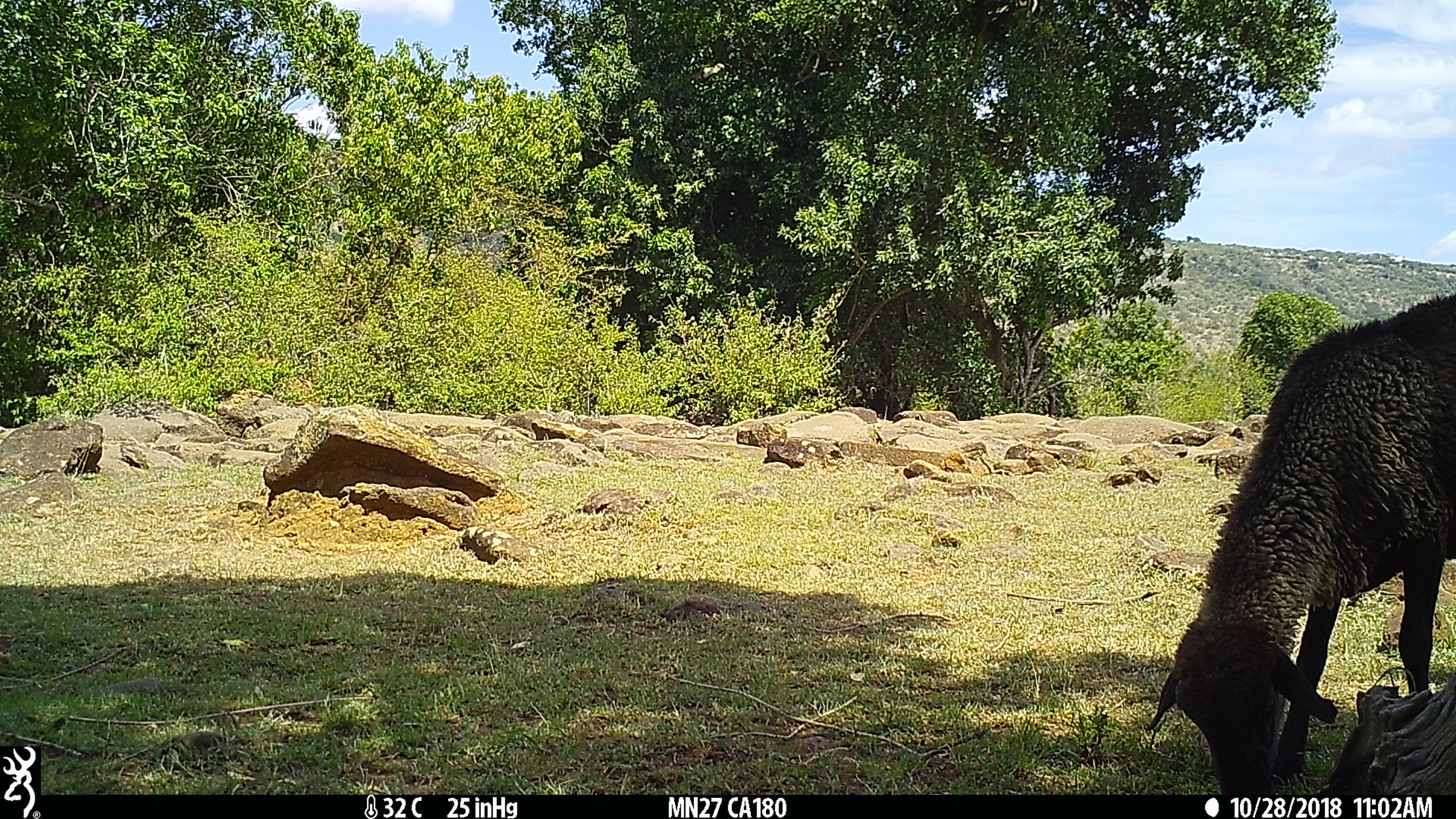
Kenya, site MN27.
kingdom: Animalia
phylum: Chordata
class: Mammalia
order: Artiodactyla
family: Bovidae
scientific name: Bovidae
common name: sheep or goat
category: shoat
Shoat (sheep or goat) (Bovidae).